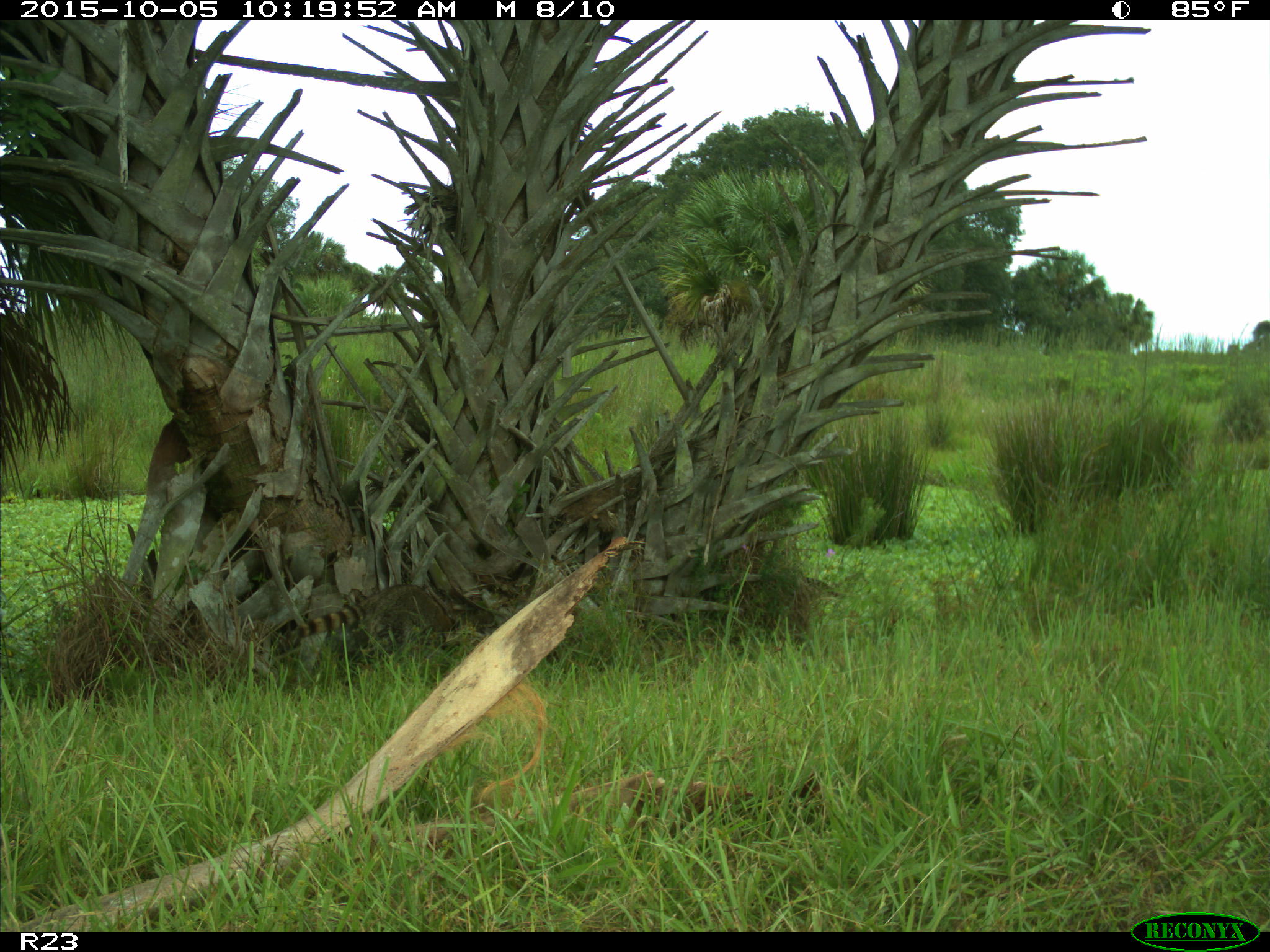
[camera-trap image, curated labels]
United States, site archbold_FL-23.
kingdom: Animalia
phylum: Chordata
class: Mammalia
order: Carnivora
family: Procyonidae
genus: Procyon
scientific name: Procyon lotor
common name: common raccoon